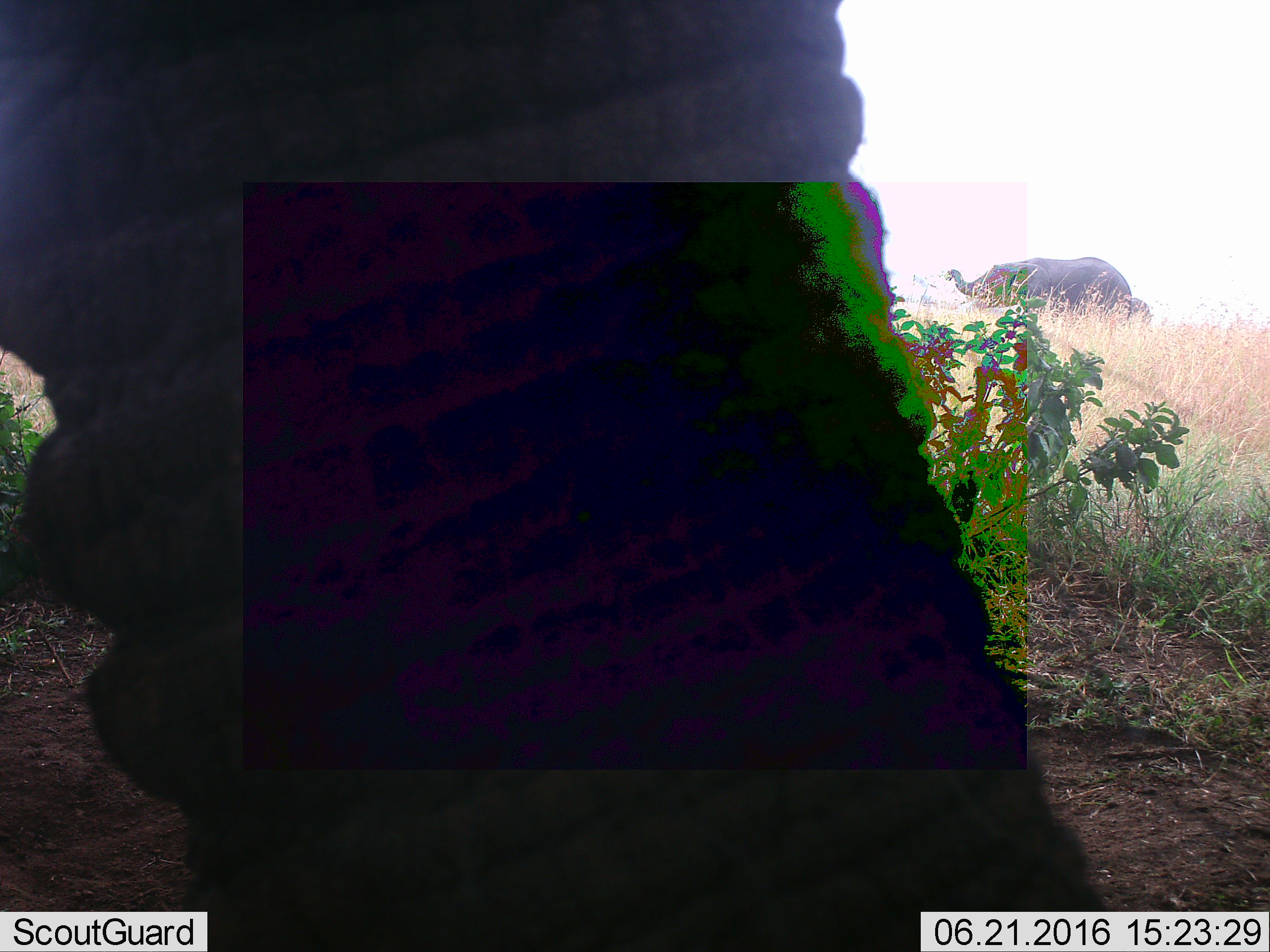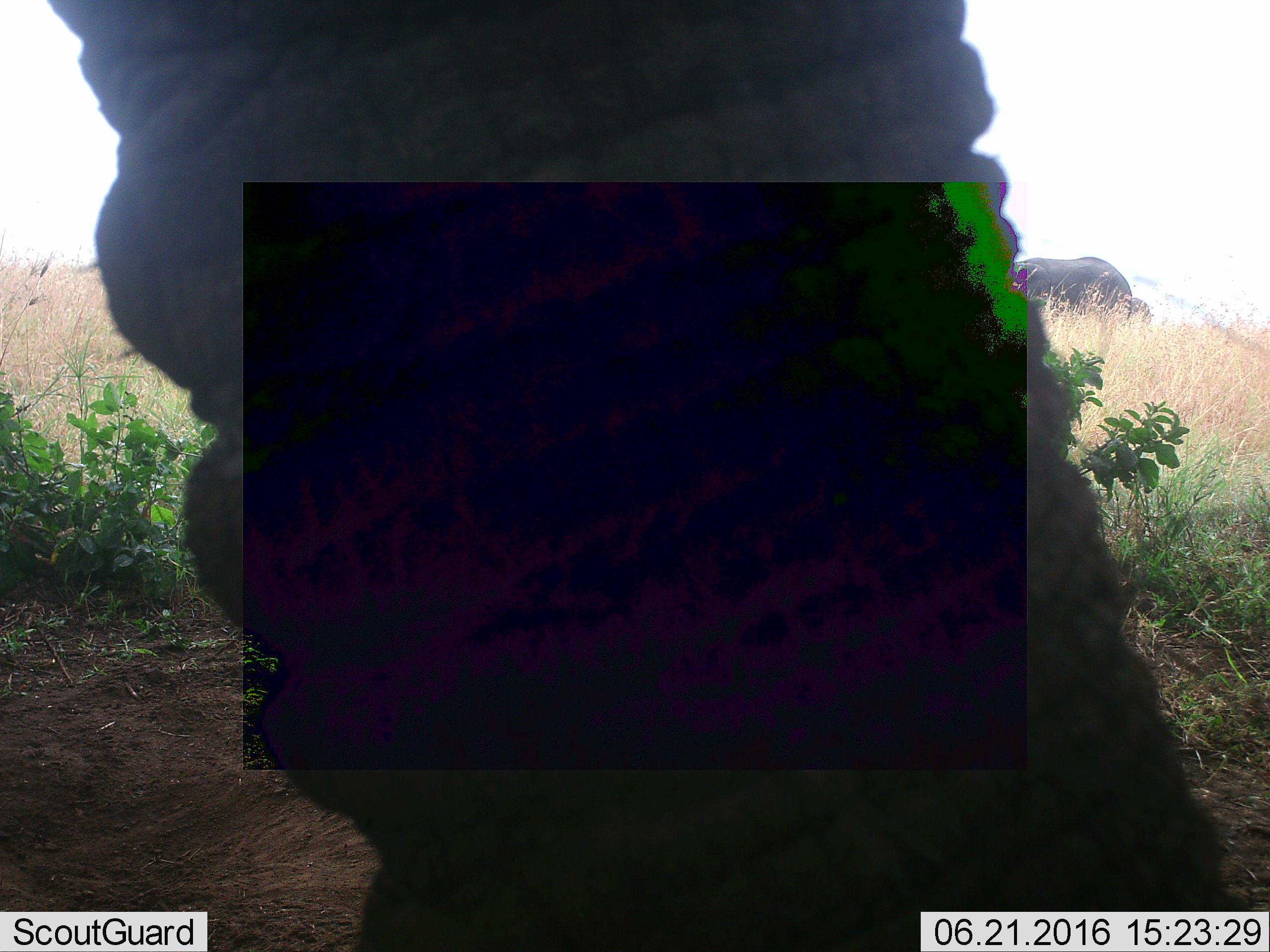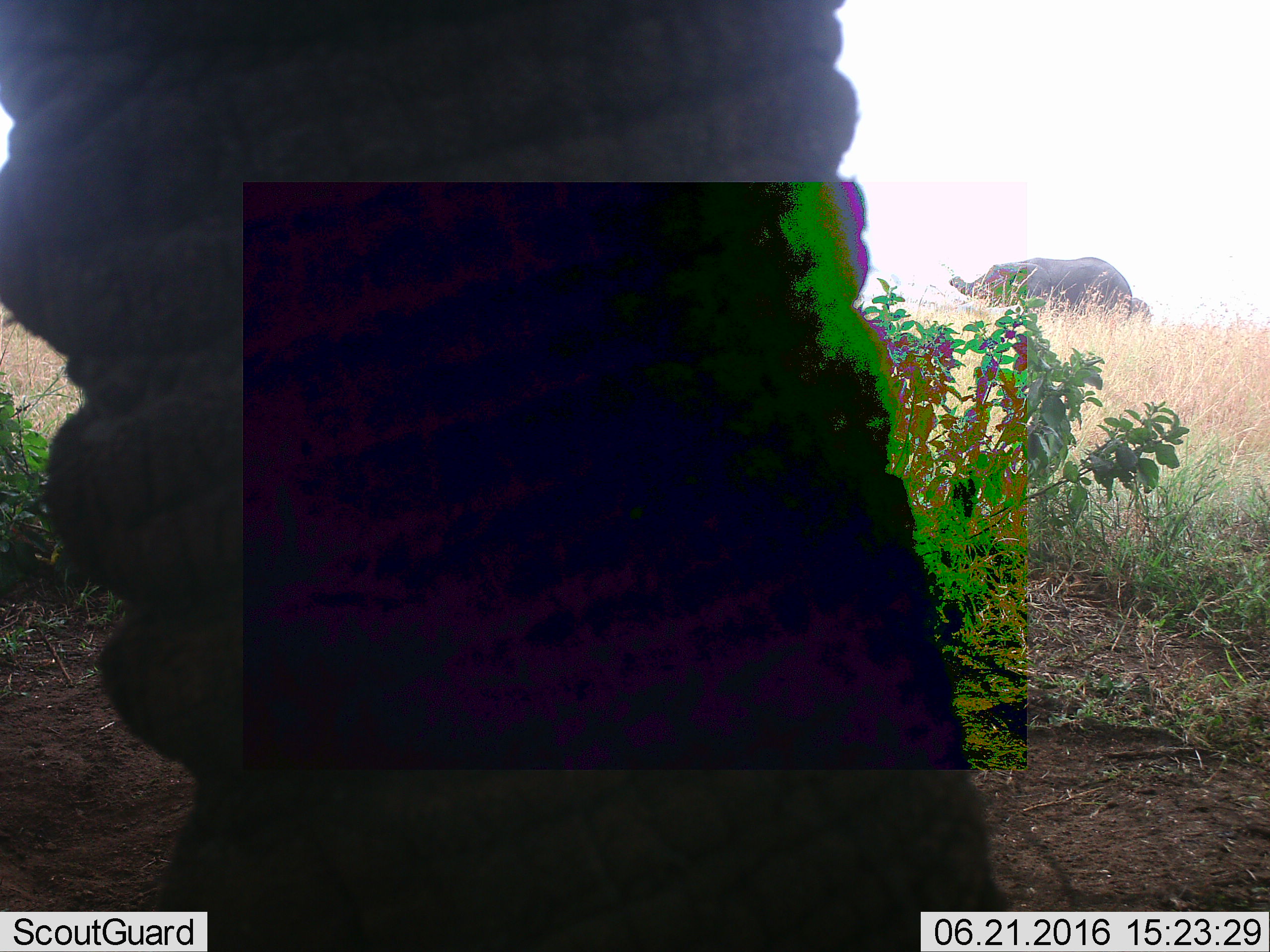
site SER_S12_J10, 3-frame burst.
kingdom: Animalia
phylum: Chordata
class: Mammalia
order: Proboscidea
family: Elephantidae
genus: Loxodonta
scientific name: Loxodonta africana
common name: african bush elephant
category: elephant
Elephant (african bush elephant) (Loxodonta africana), count 2. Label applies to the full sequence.